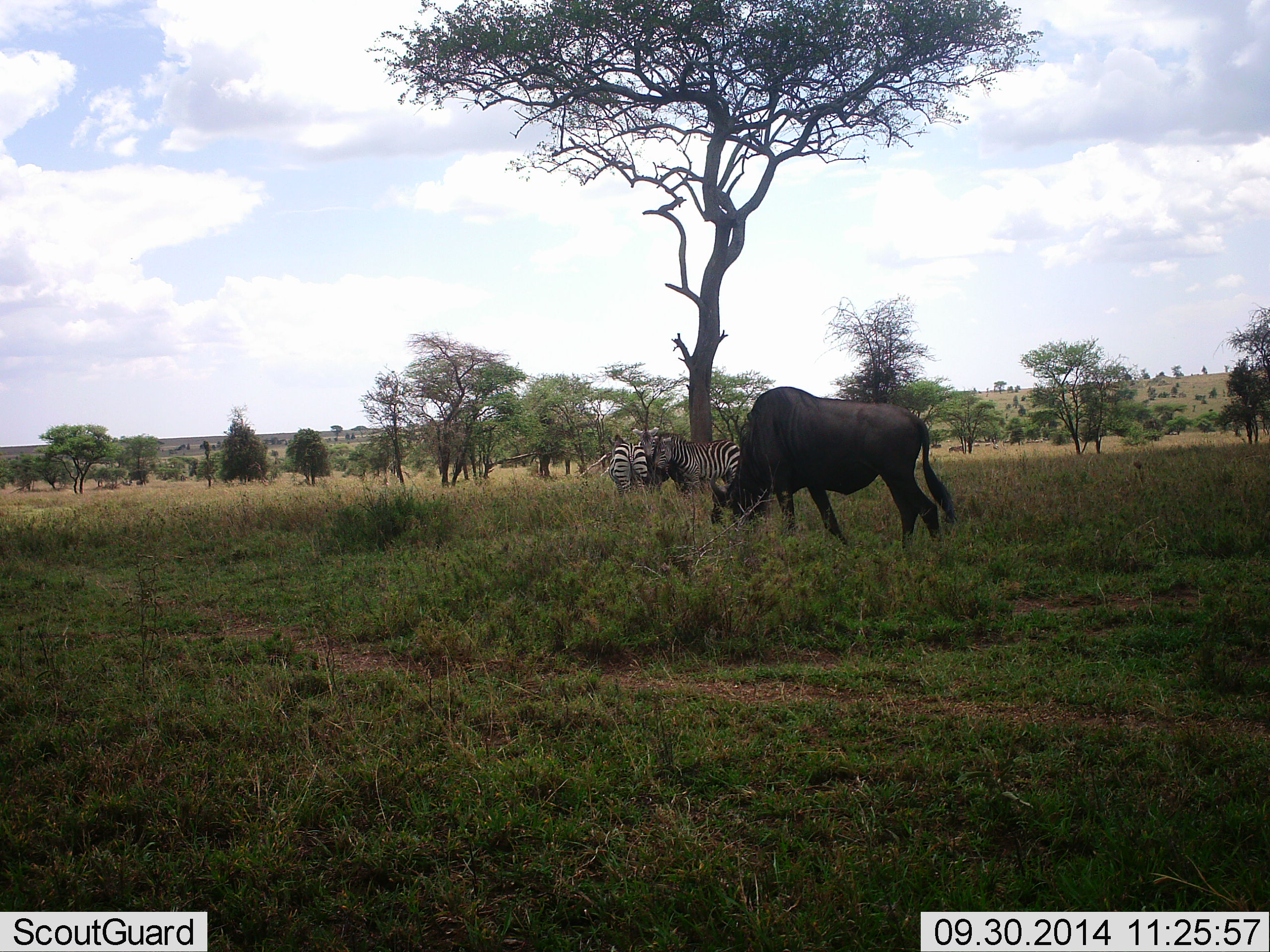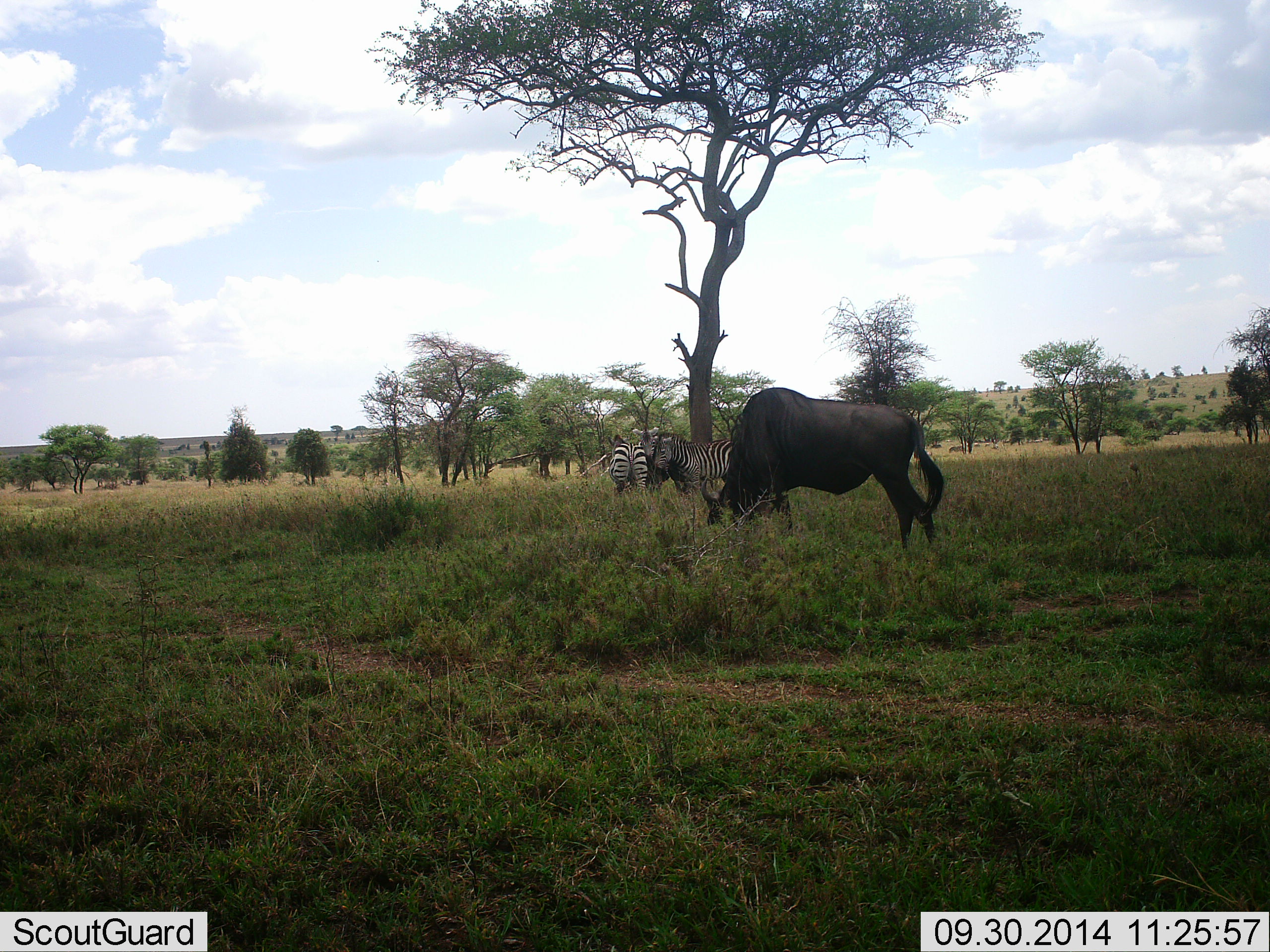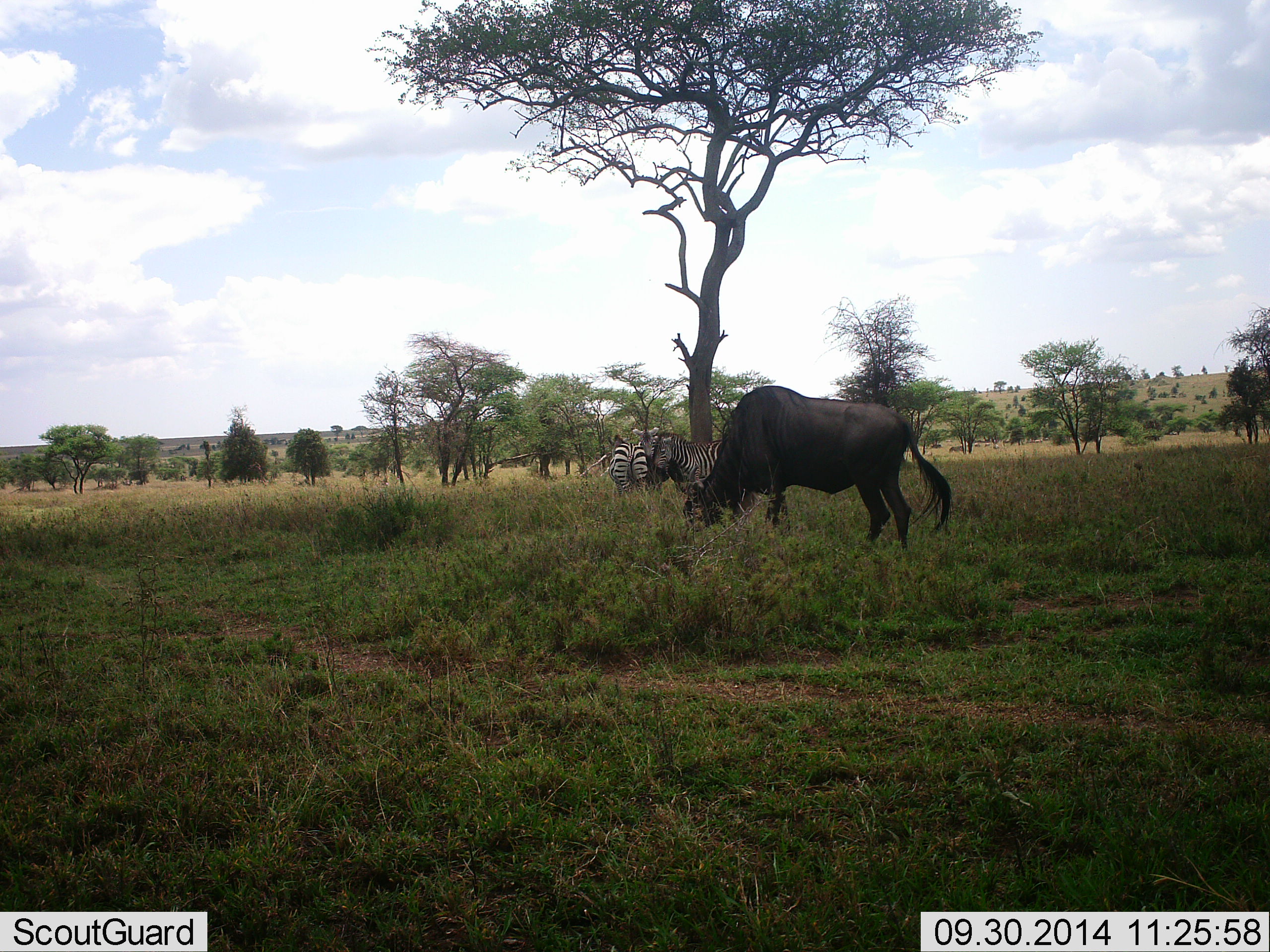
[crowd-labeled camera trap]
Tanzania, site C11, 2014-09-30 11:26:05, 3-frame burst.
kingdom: Animalia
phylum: Chordata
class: Mammalia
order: Artiodactyla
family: Bovidae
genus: Connochaetes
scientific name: Connochaetes taurinus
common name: blue wildebeest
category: wildebeest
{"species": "wildebeest (blue wildebeest) (Connochaetes taurinus)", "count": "1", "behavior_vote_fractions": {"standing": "10%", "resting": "0%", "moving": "10%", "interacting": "0%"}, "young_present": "0%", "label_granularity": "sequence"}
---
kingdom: Animalia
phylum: Chordata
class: Mammalia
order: Perissodactyla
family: Equidae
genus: Equus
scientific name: Equus quagga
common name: plains zebra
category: zebra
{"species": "zebra (plains zebra) (Equus quagga)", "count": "2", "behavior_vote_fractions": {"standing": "92%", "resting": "8%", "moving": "0%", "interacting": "8%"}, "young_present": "0%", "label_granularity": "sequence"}